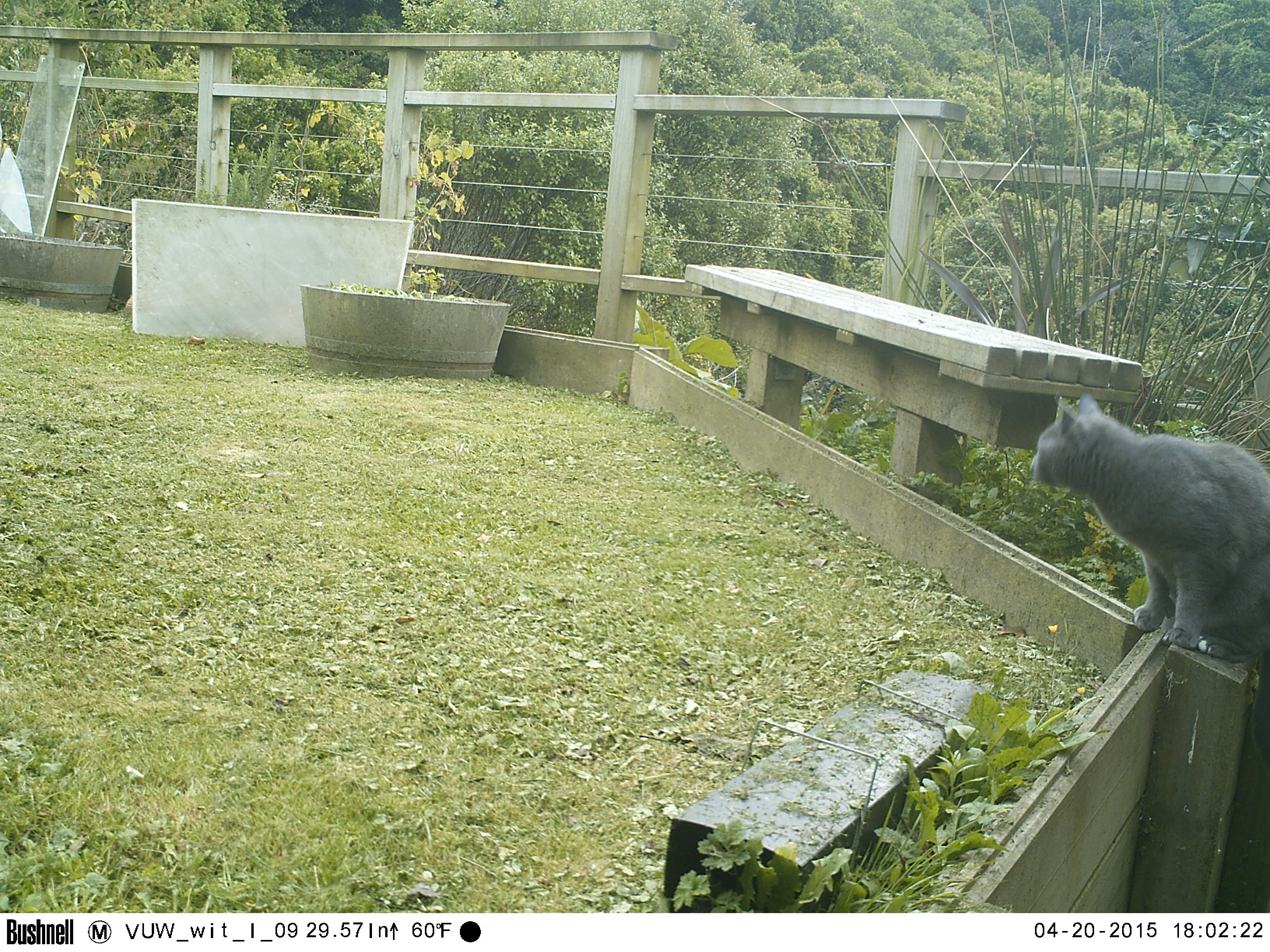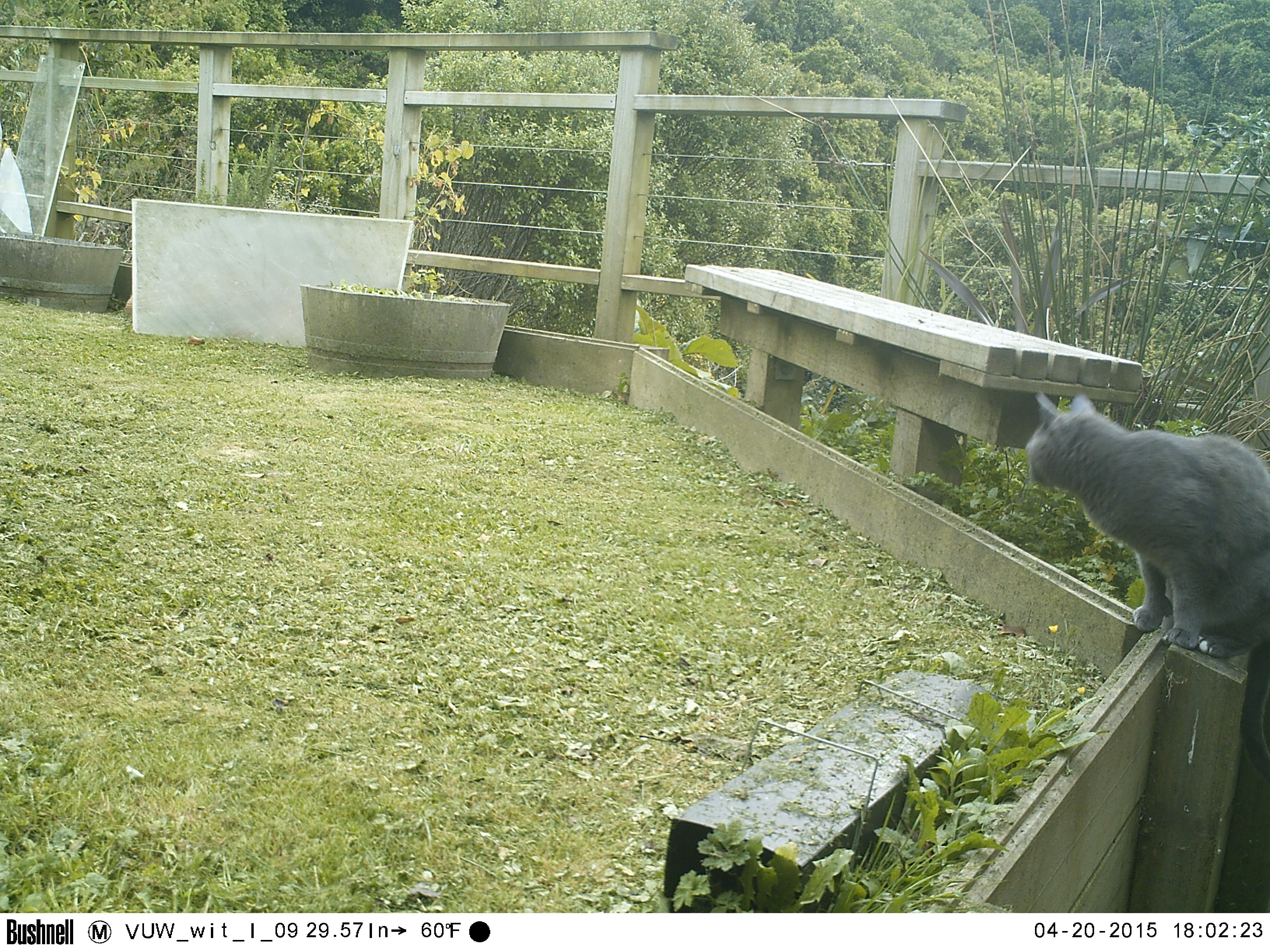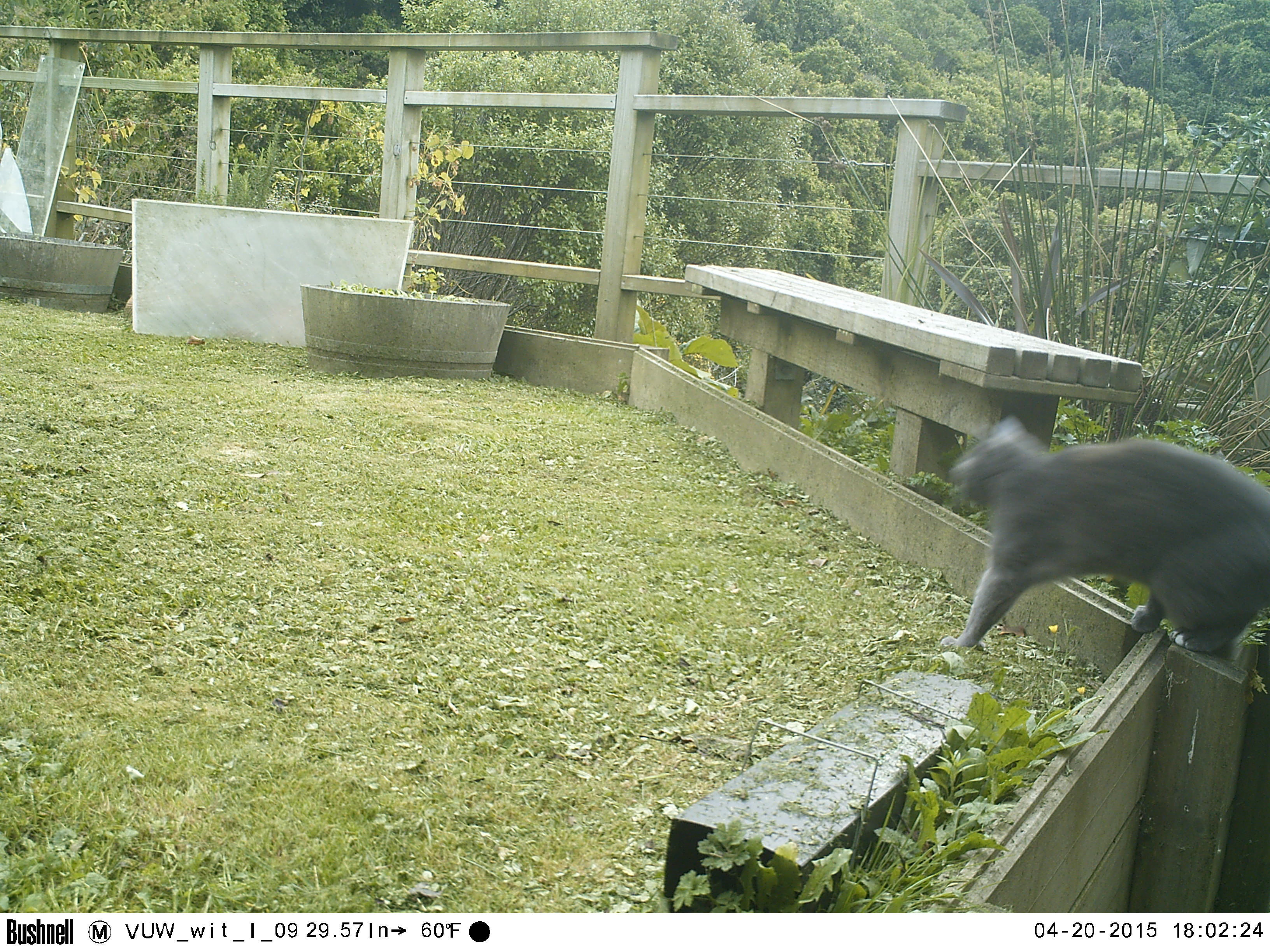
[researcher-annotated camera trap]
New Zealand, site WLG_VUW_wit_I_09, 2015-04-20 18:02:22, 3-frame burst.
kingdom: Animalia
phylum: Chordata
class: Mammalia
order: Carnivora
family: Felidae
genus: Felis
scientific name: Felis catus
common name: domestic cat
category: cat